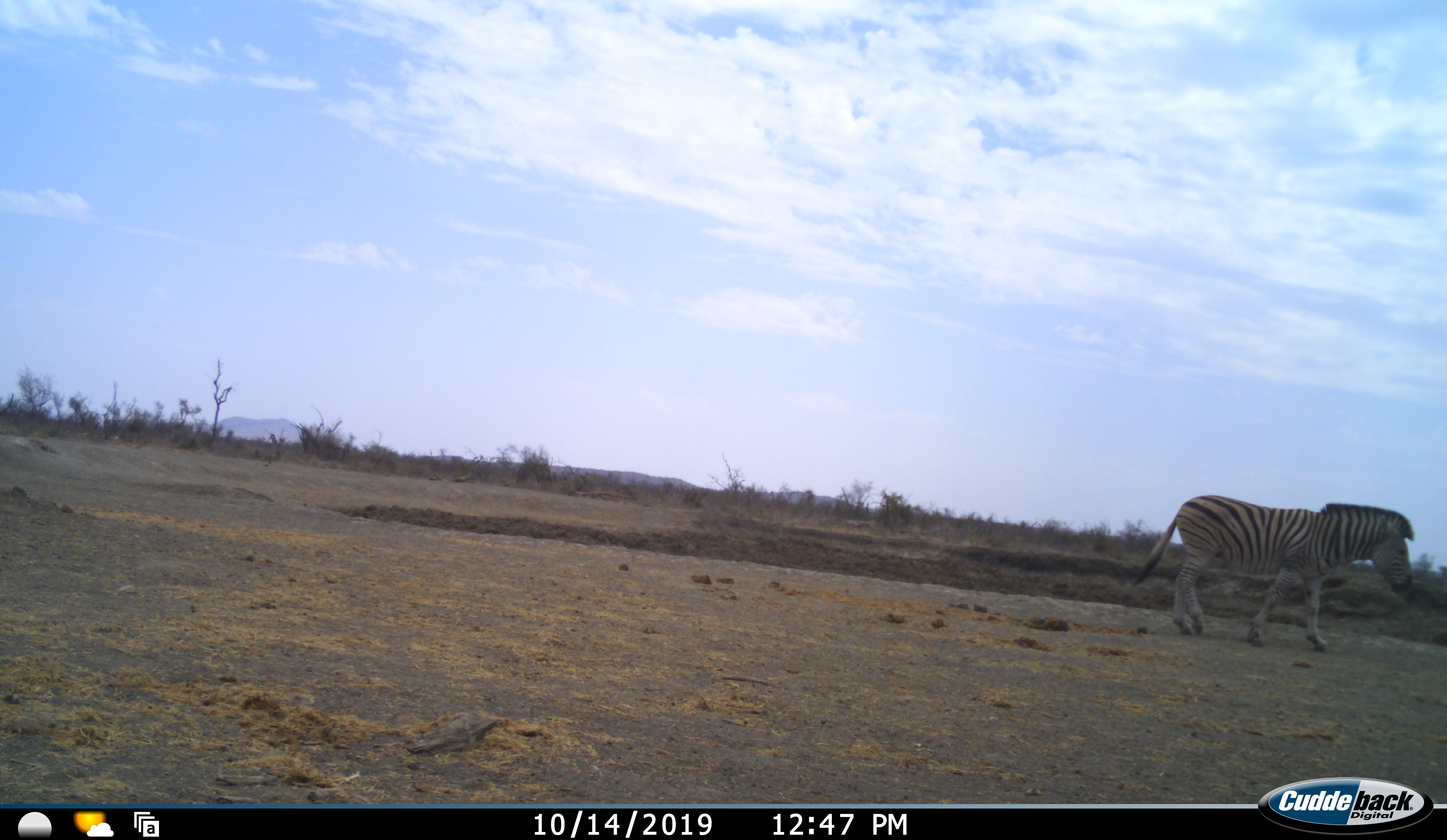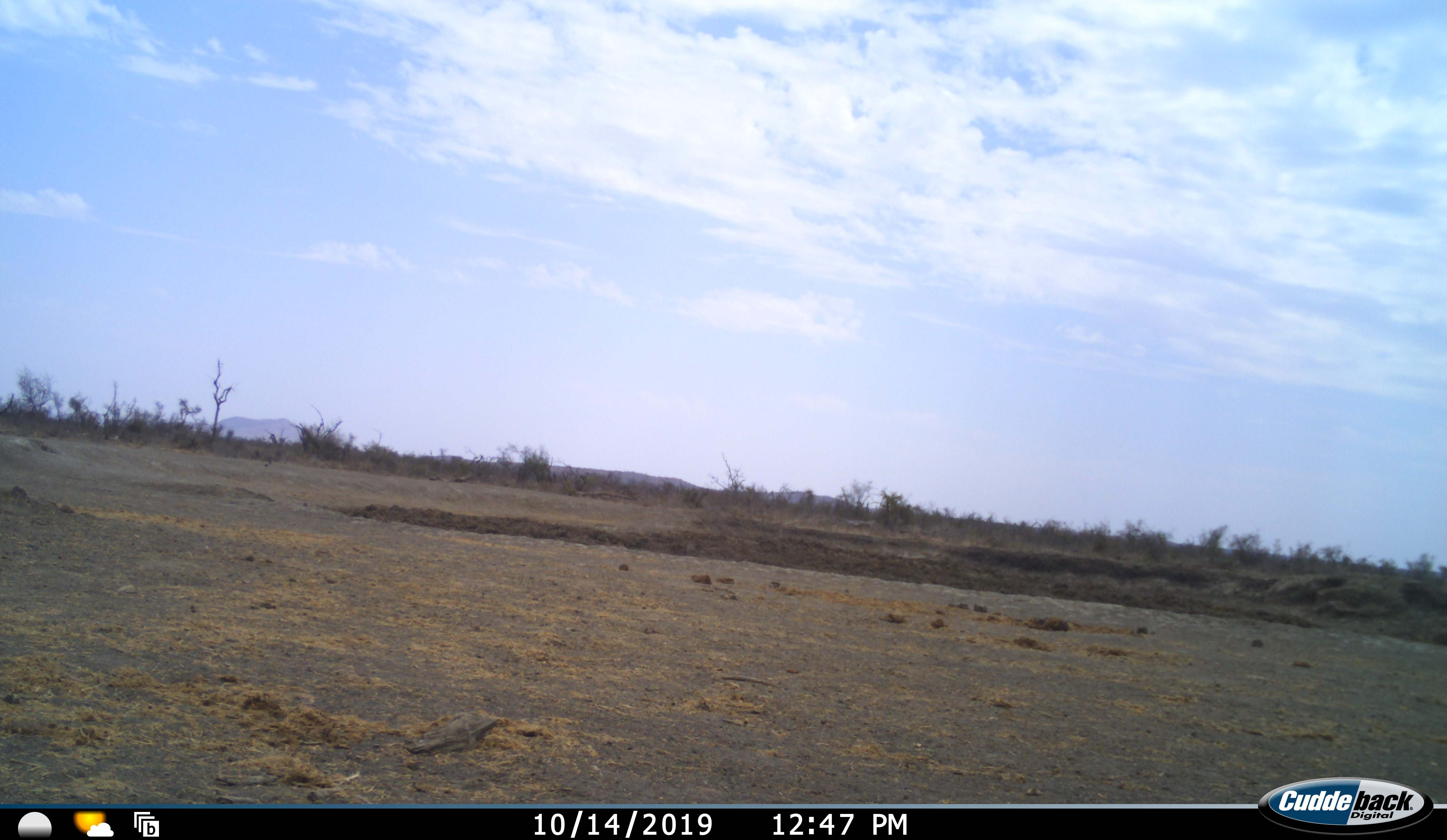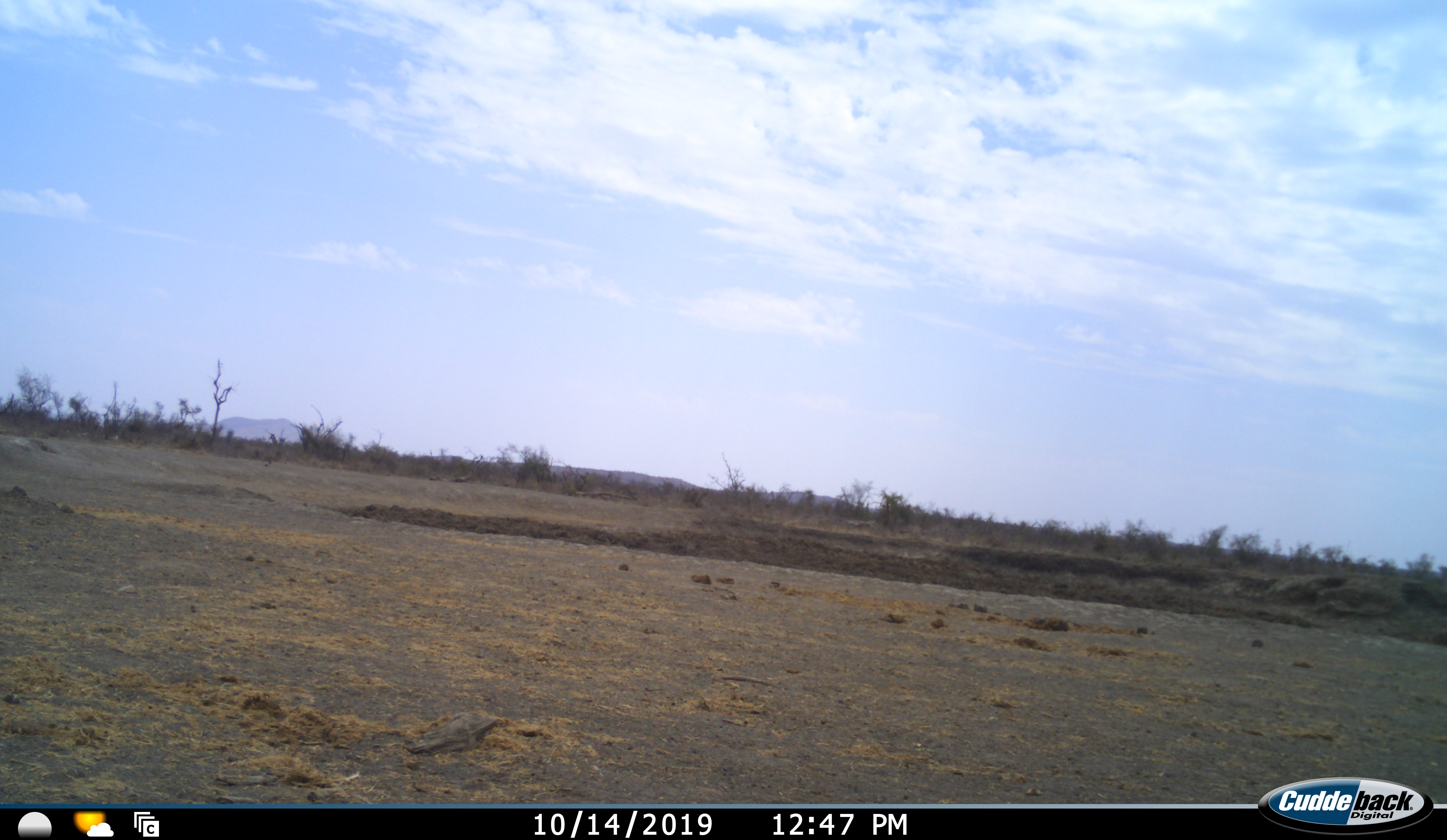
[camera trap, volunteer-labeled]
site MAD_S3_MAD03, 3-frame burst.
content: unidentified animal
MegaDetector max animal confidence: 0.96